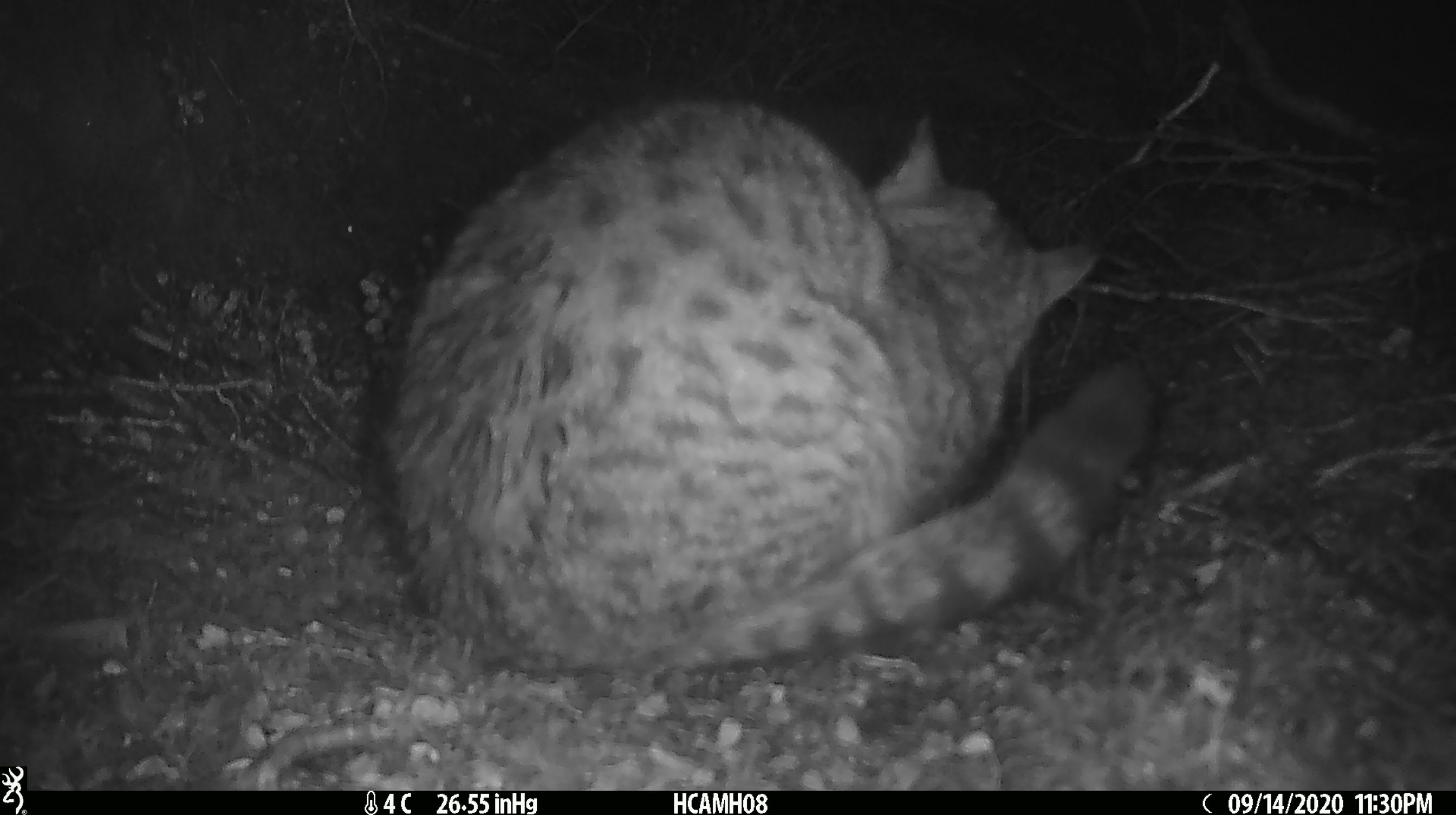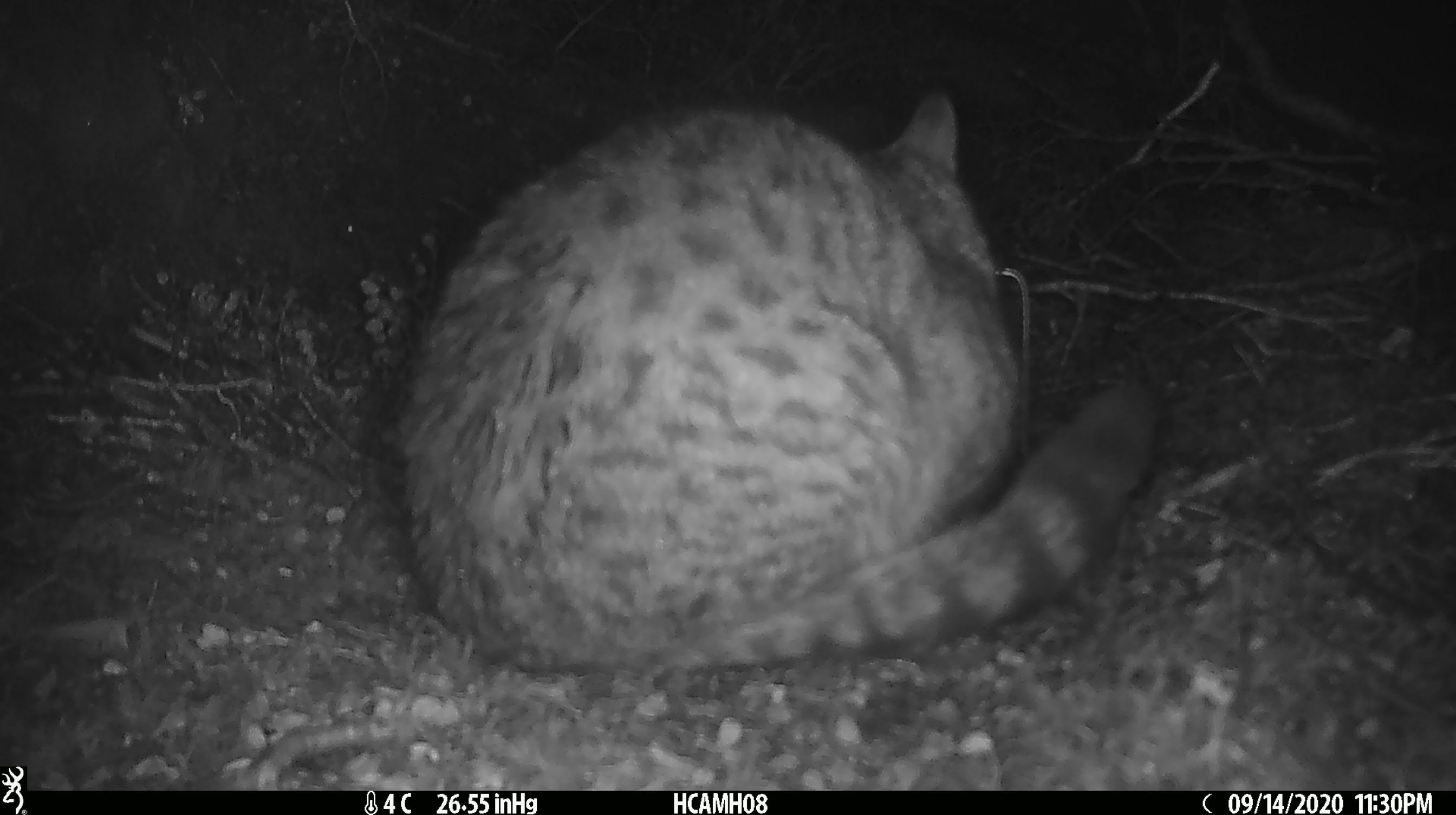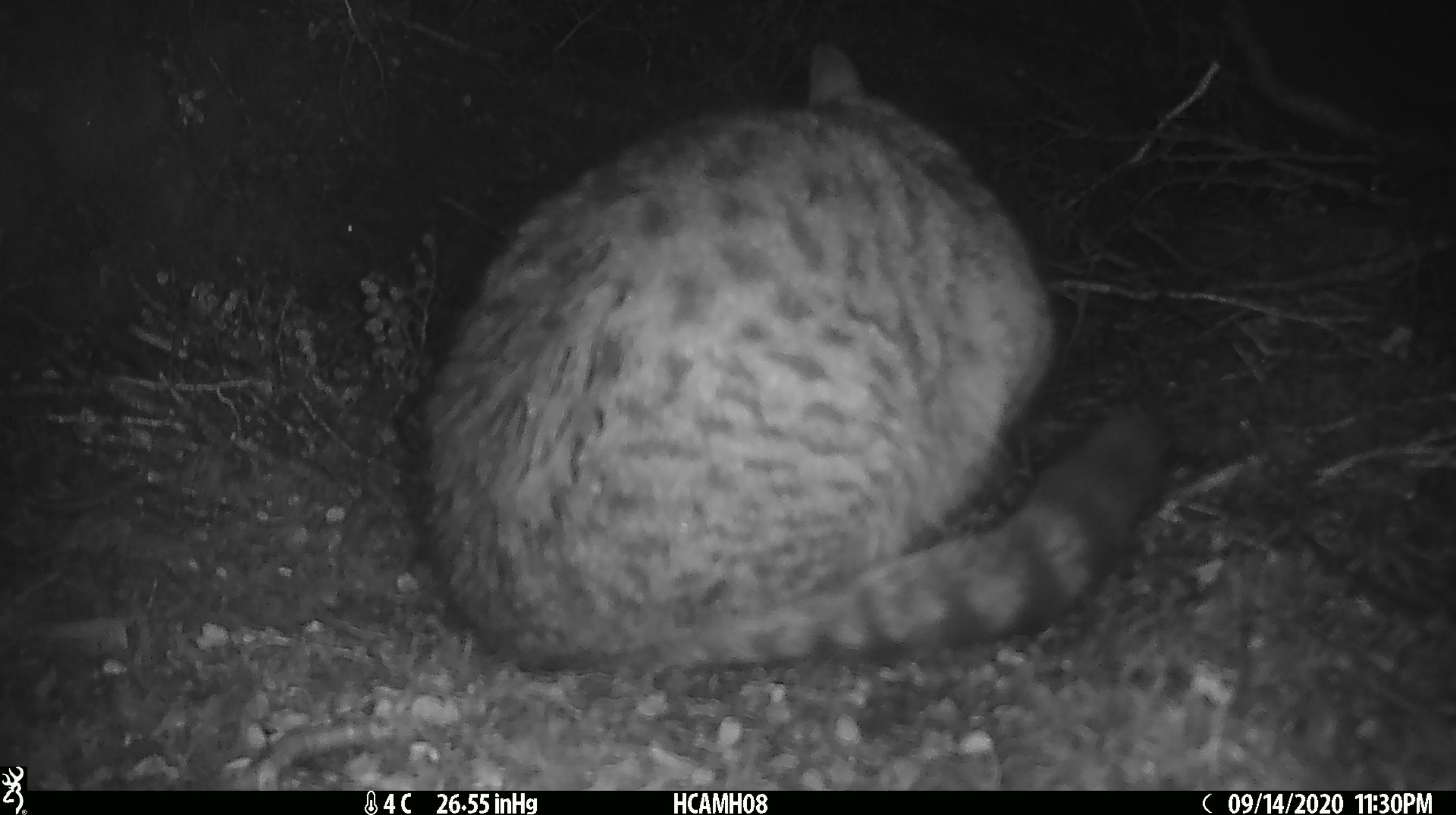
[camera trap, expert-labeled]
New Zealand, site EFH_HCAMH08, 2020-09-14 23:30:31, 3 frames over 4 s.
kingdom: Animalia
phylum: Chordata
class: Mammalia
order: Carnivora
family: Felidae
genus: Felis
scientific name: Felis catus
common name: domestic cat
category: cat